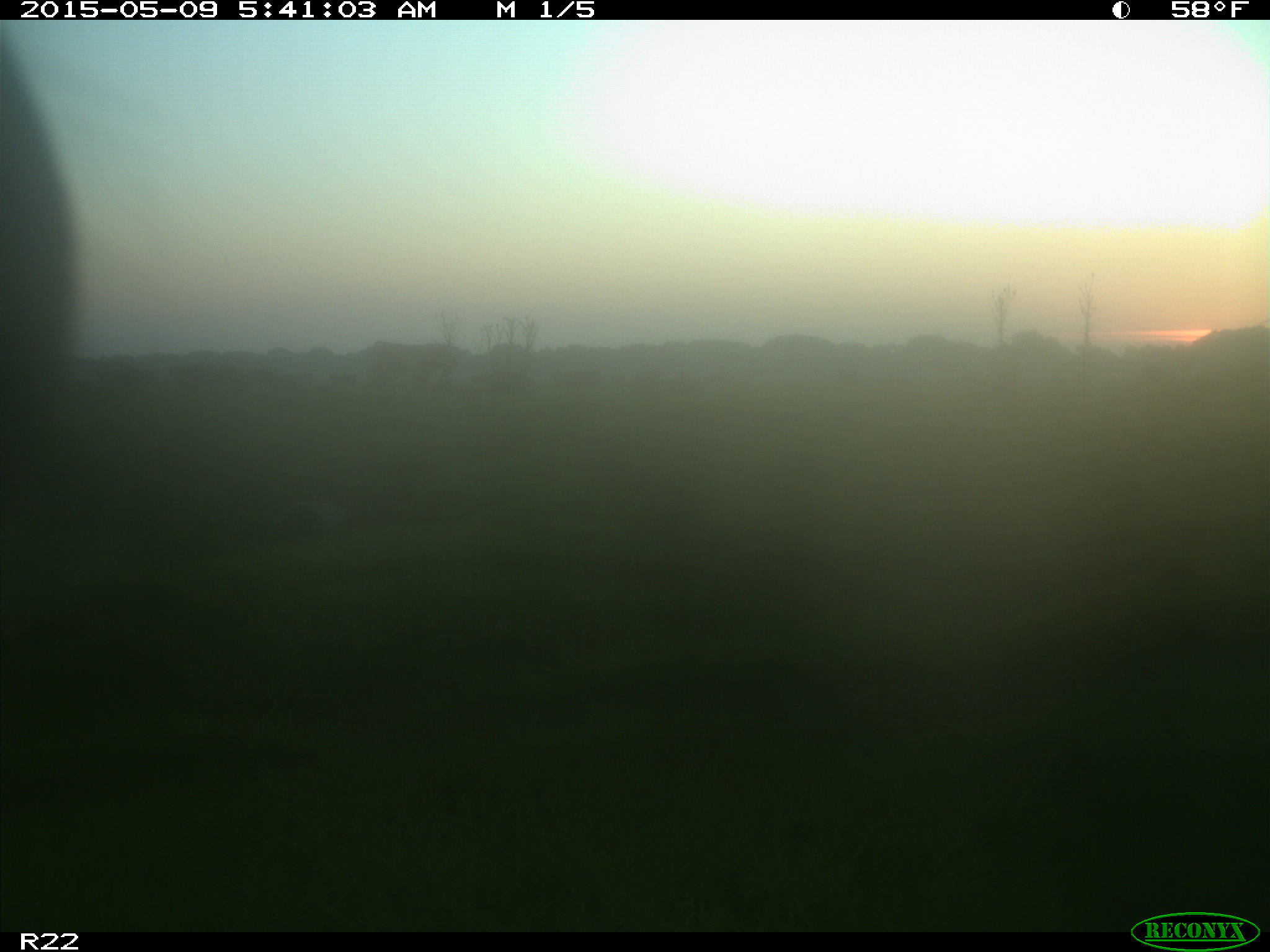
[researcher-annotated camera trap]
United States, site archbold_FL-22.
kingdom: Animalia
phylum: Chordata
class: Mammalia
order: Artiodactyla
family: Bovidae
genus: Bos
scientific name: Bos taurus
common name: domestic cow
Bos taurus (domestic cow).